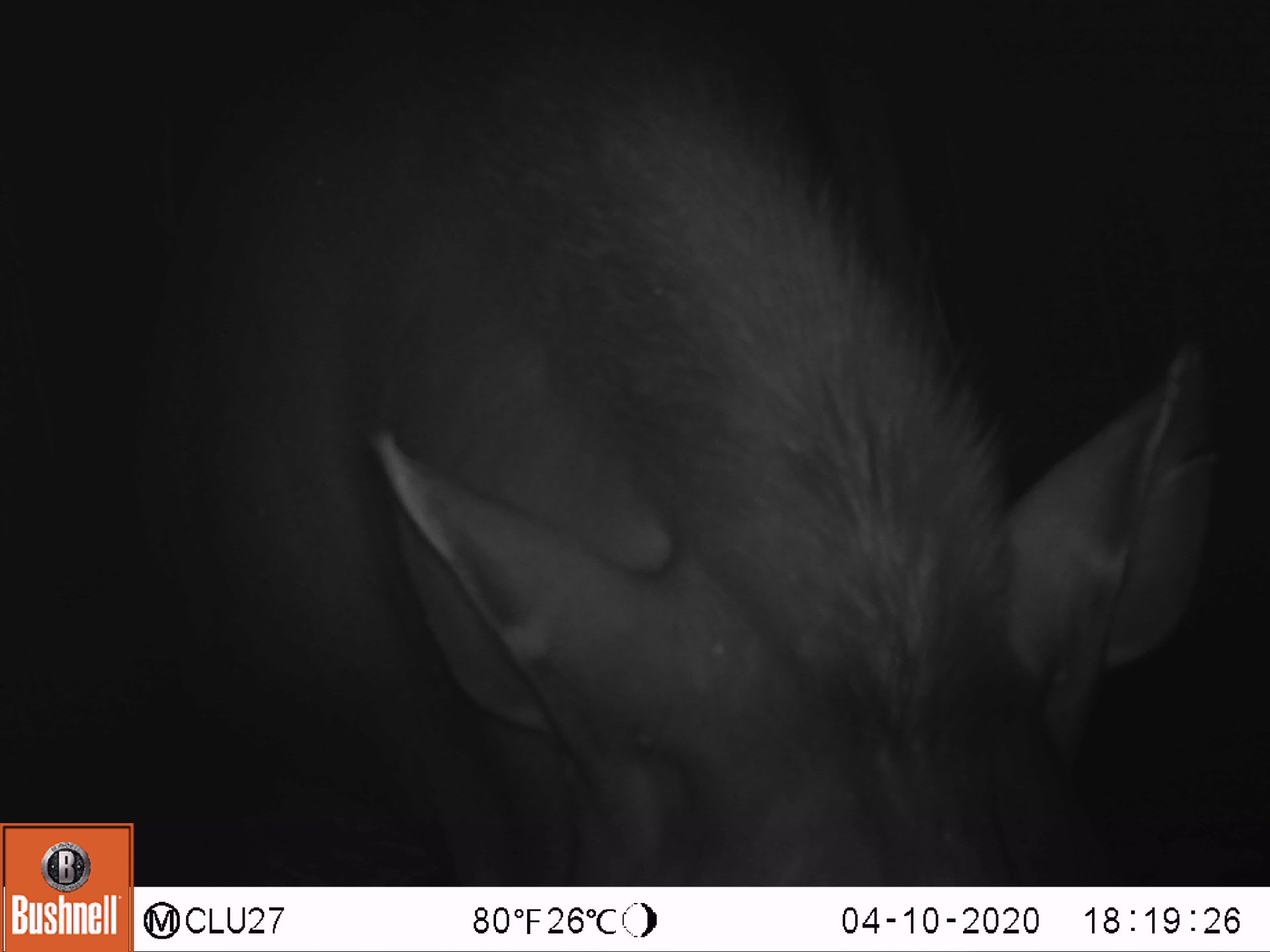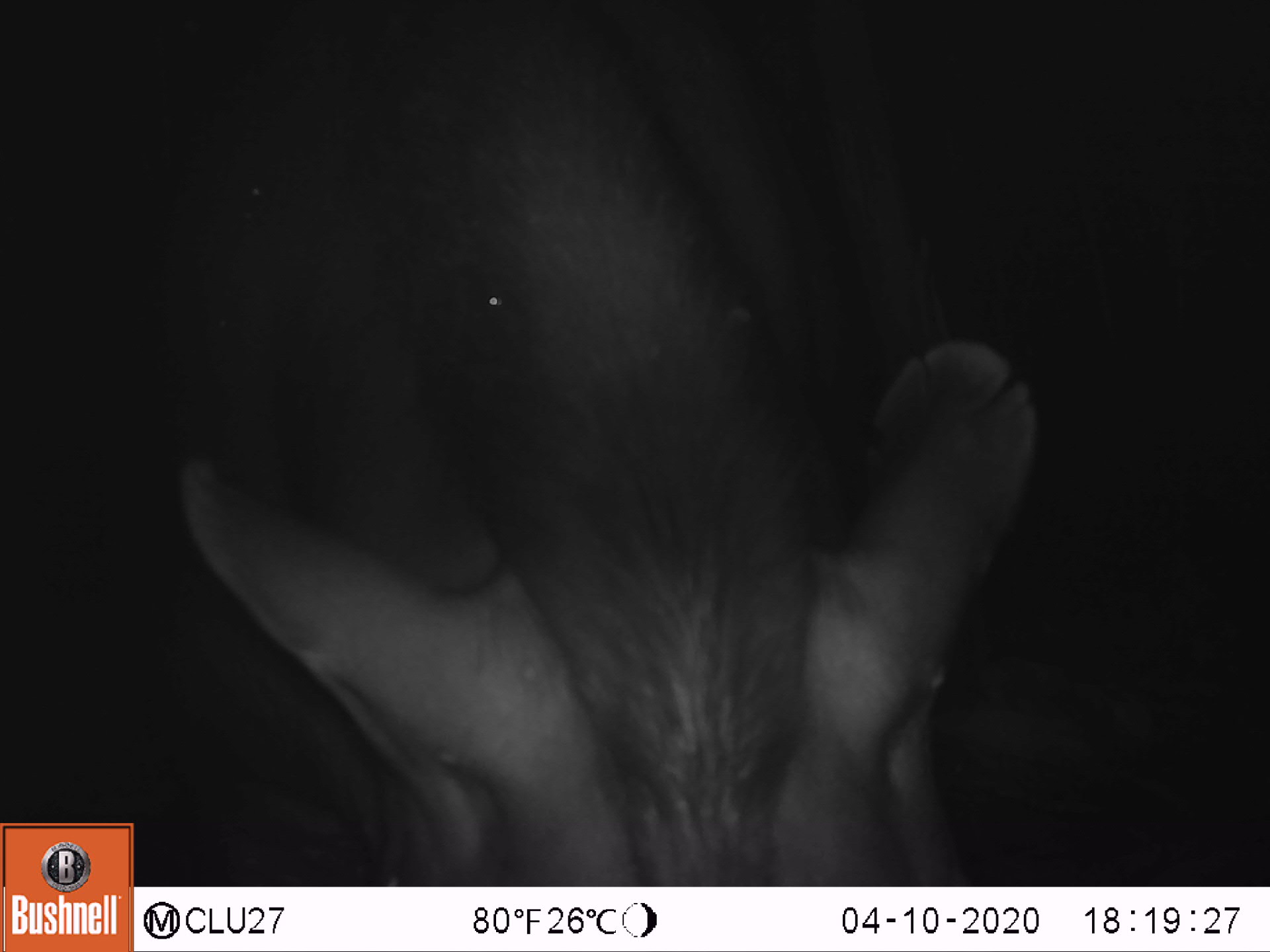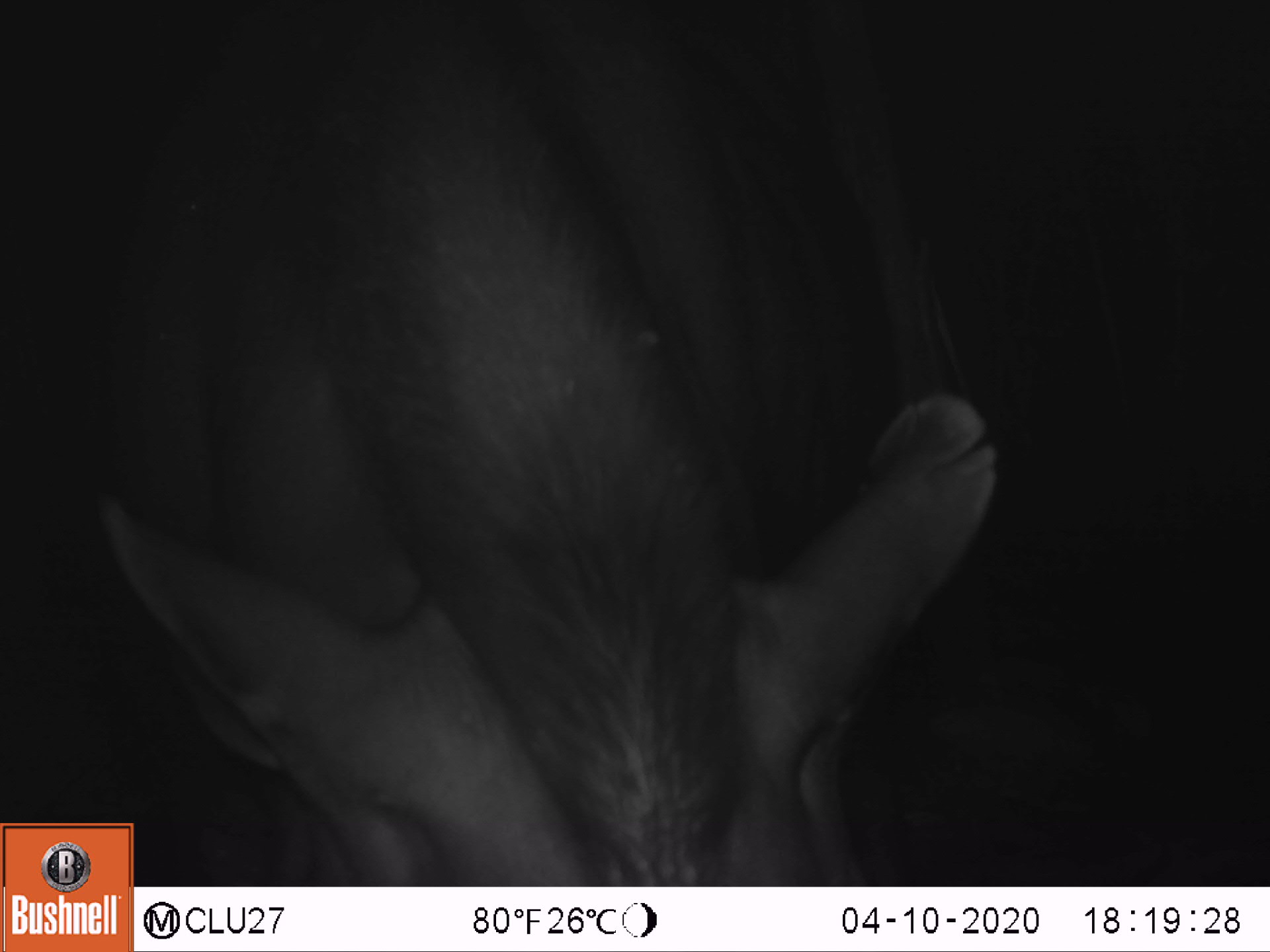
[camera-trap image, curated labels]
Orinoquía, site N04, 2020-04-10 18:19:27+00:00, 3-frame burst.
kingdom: Animalia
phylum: Chordata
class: Mammalia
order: Perissodactyla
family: Tapiridae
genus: Tapirus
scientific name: Tapirus terrestris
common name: lowland tapir